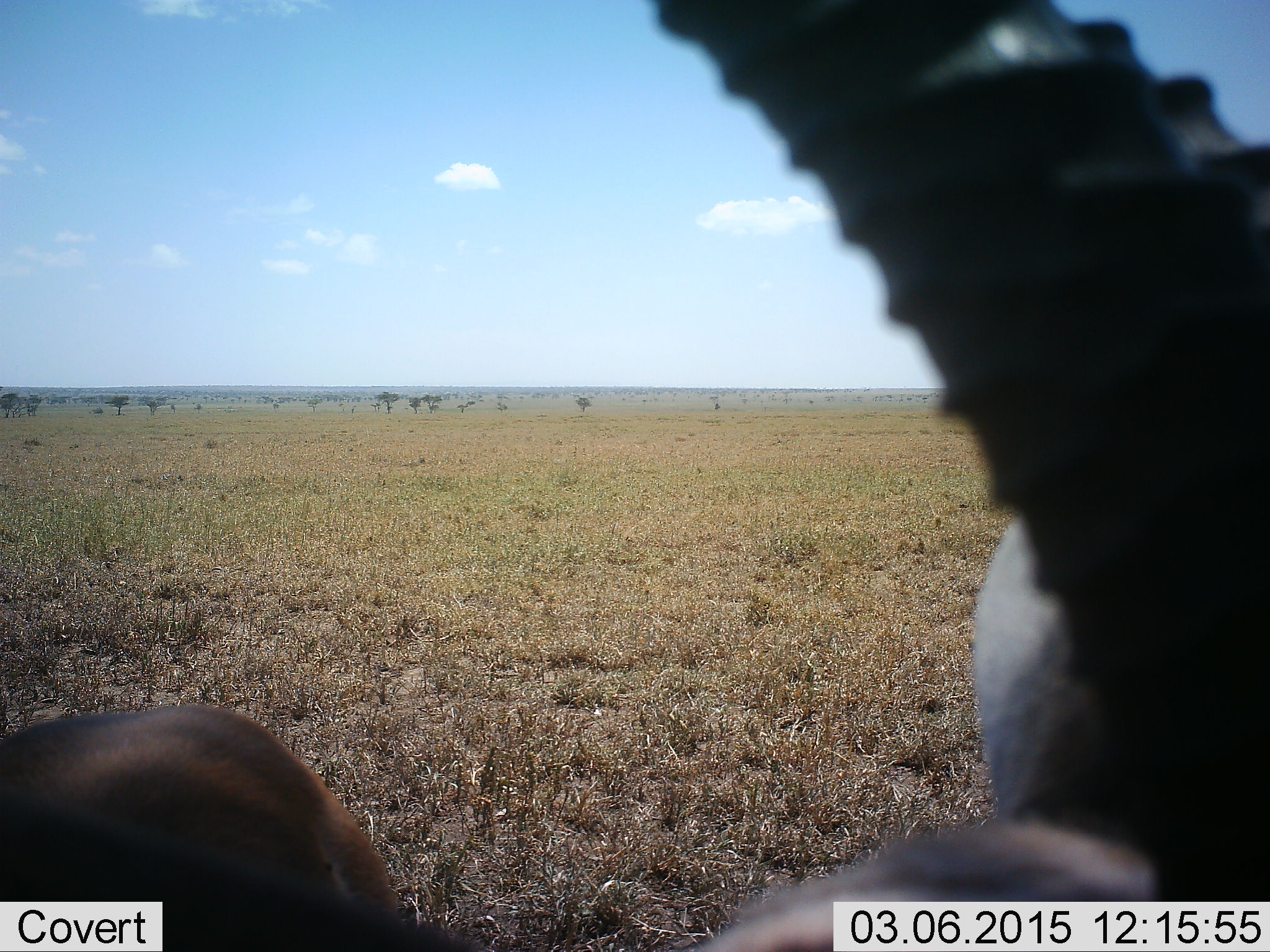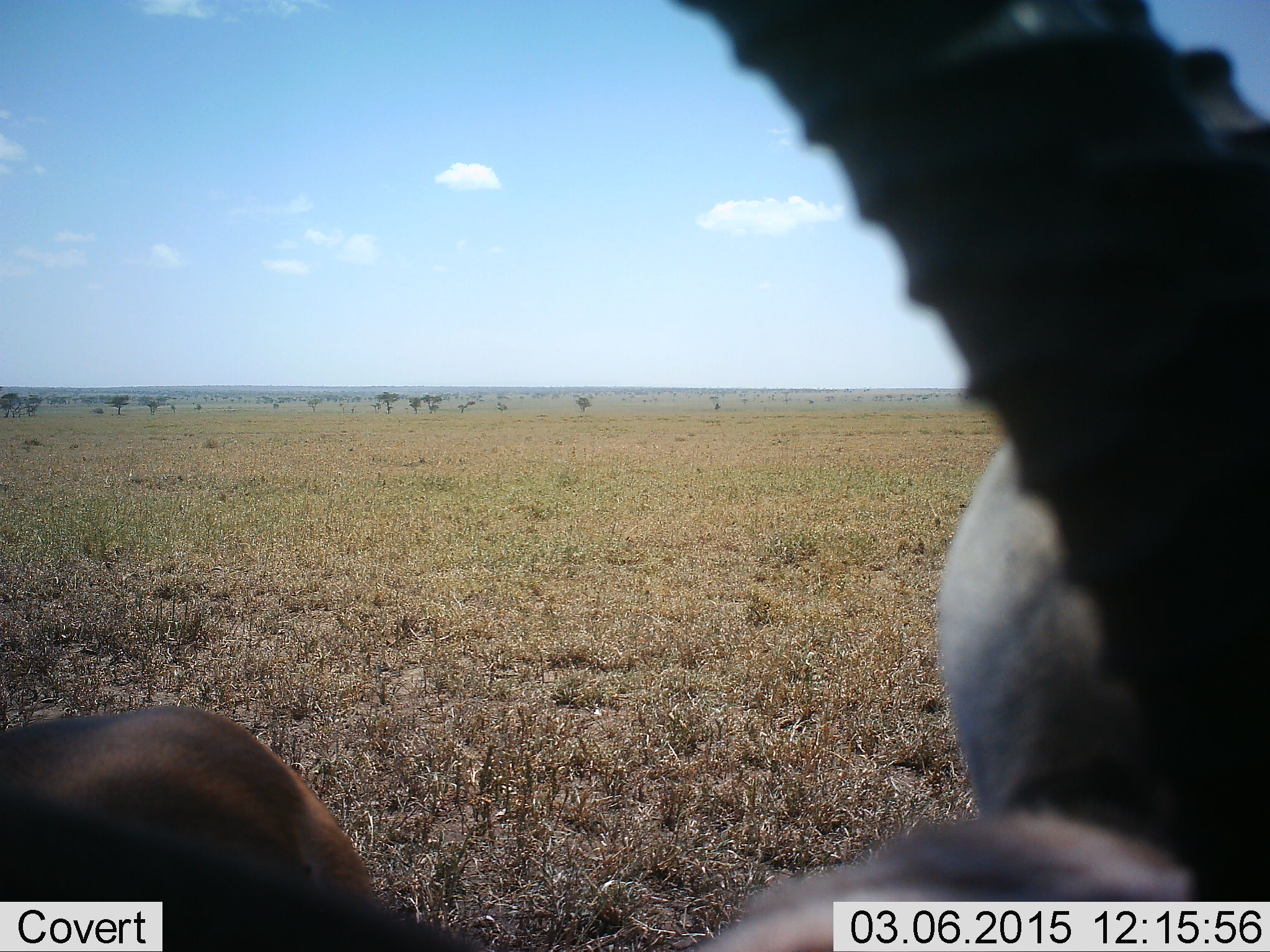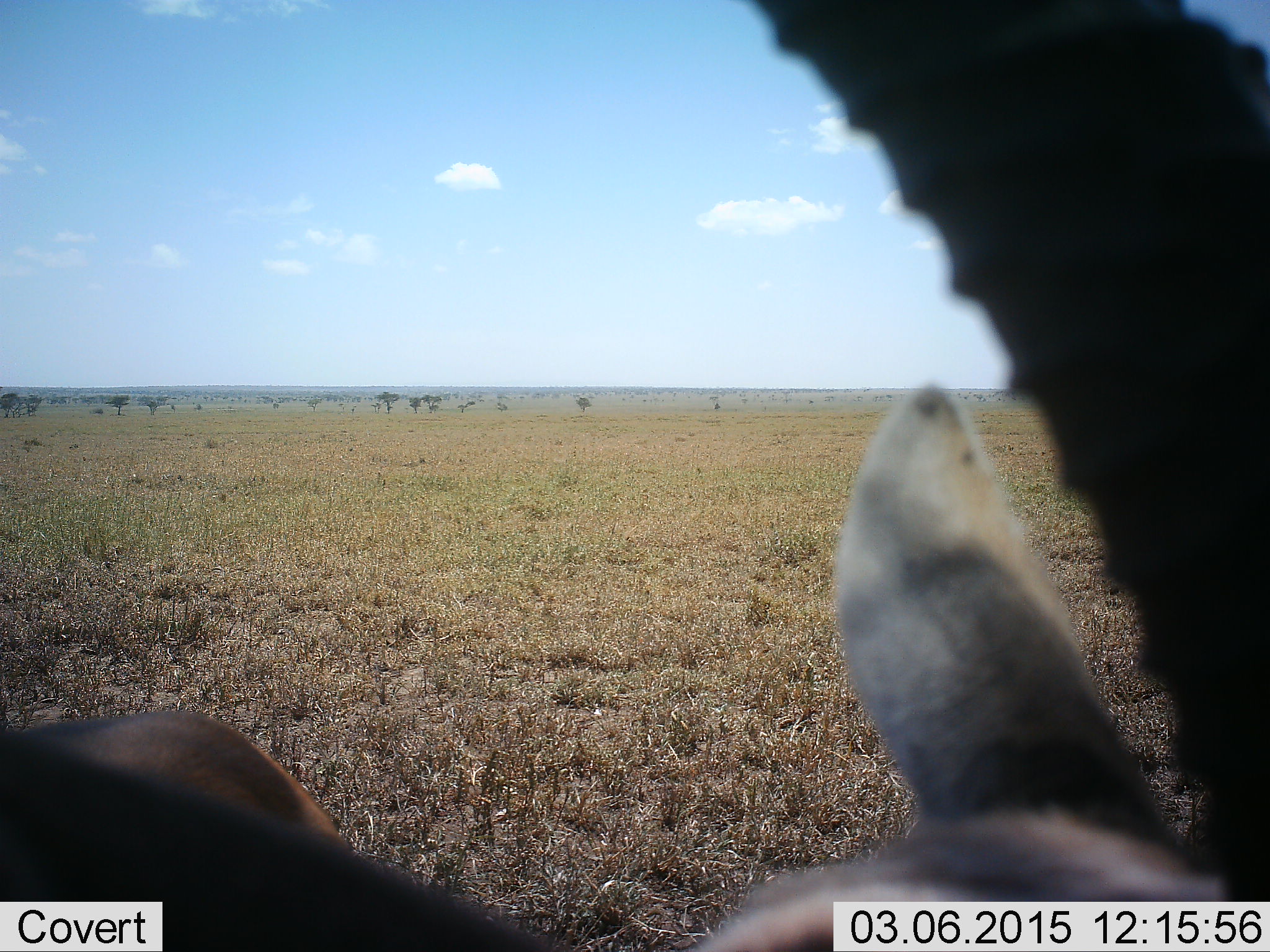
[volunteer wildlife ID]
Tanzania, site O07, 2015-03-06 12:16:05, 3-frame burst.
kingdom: Animalia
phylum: Chordata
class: Mammalia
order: Artiodactyla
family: Bovidae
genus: Eudorcas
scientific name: Eudorcas thomsonii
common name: thomson's gazelle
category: gazellethomsons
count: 1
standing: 100%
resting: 0%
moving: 0%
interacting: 0%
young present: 0%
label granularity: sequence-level